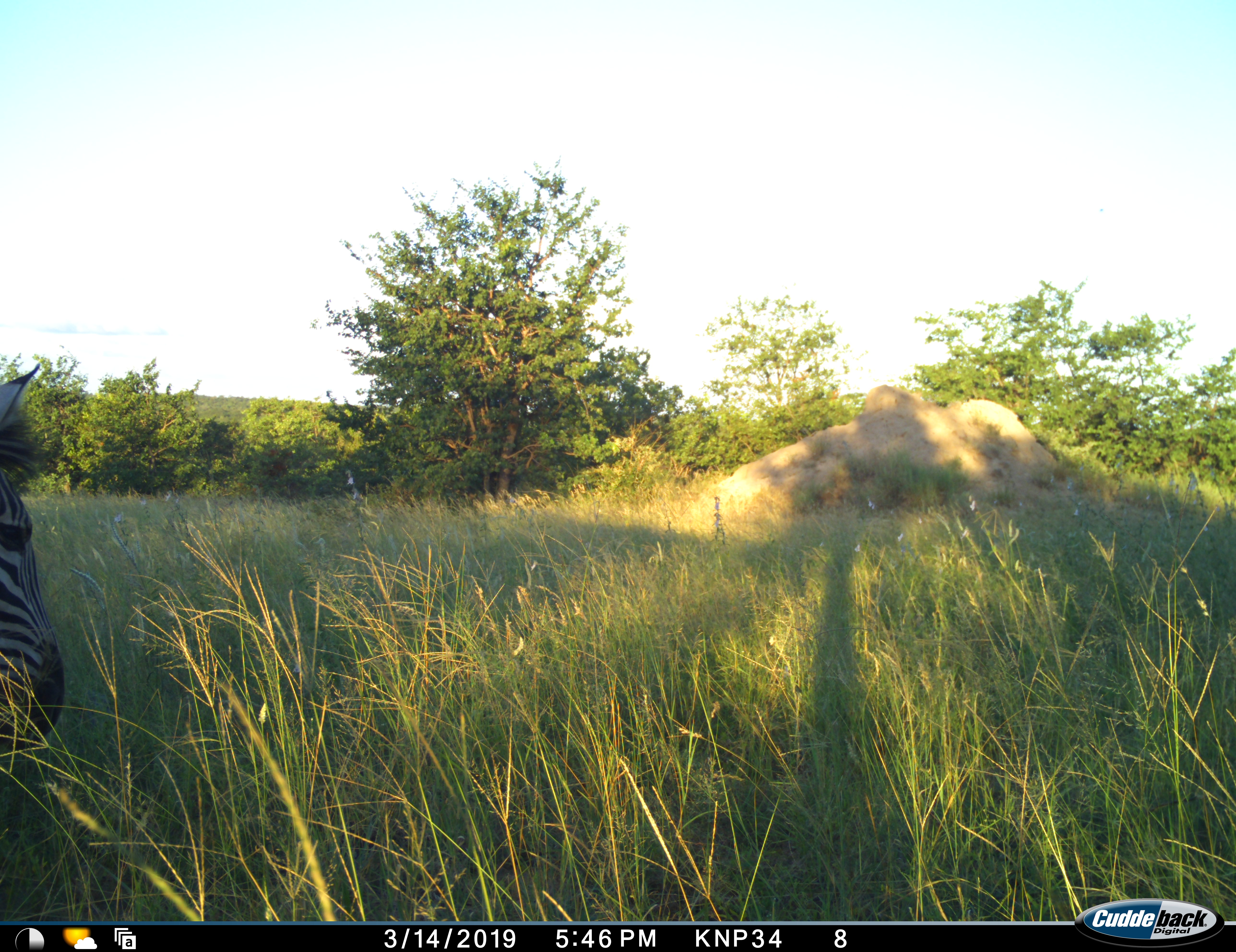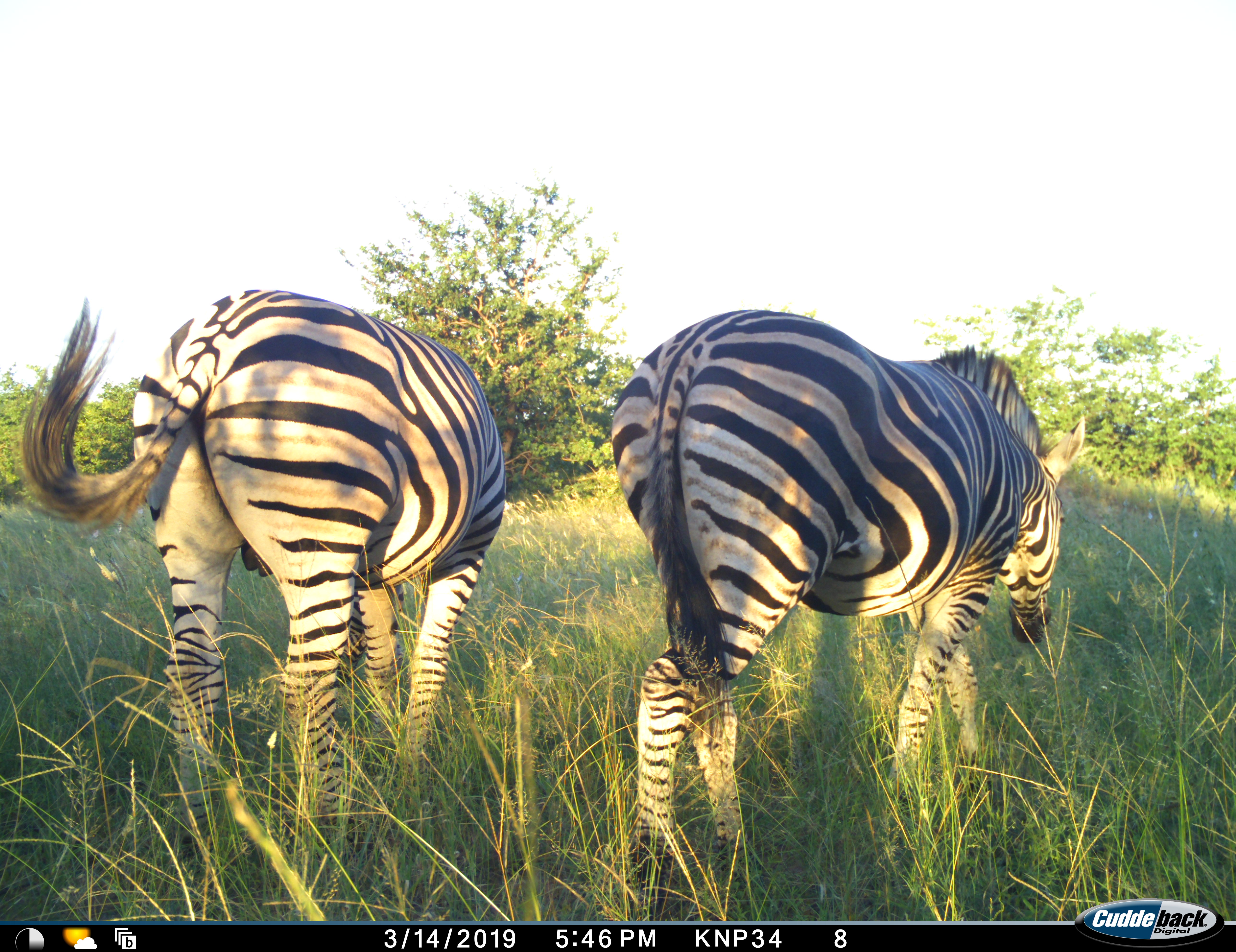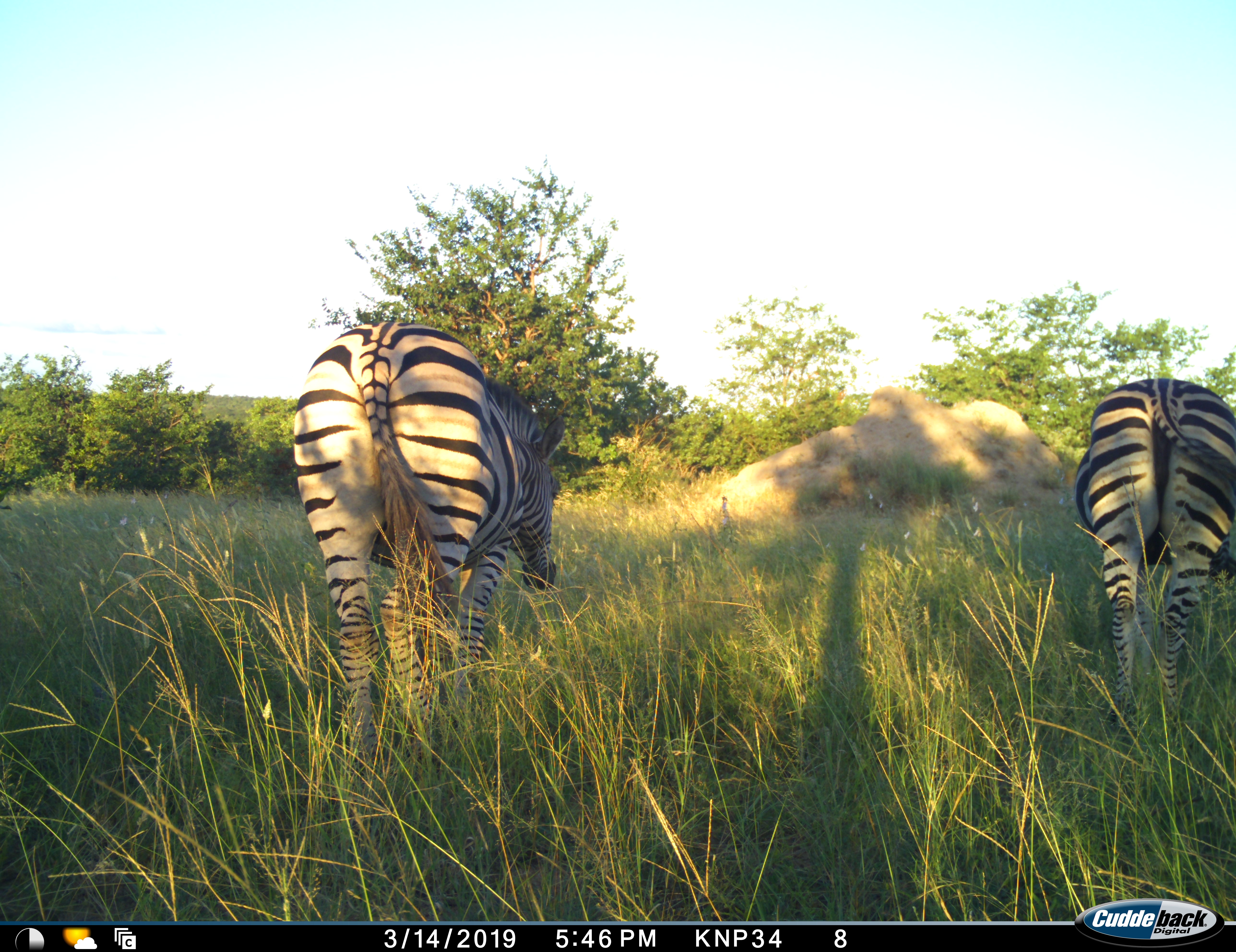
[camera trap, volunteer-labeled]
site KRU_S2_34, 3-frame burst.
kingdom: Animalia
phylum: Chordata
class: Mammalia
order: Perissodactyla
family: Equidae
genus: Equus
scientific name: Equus quagga burchellii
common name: burchell's zebra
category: zebraburchells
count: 2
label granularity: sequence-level